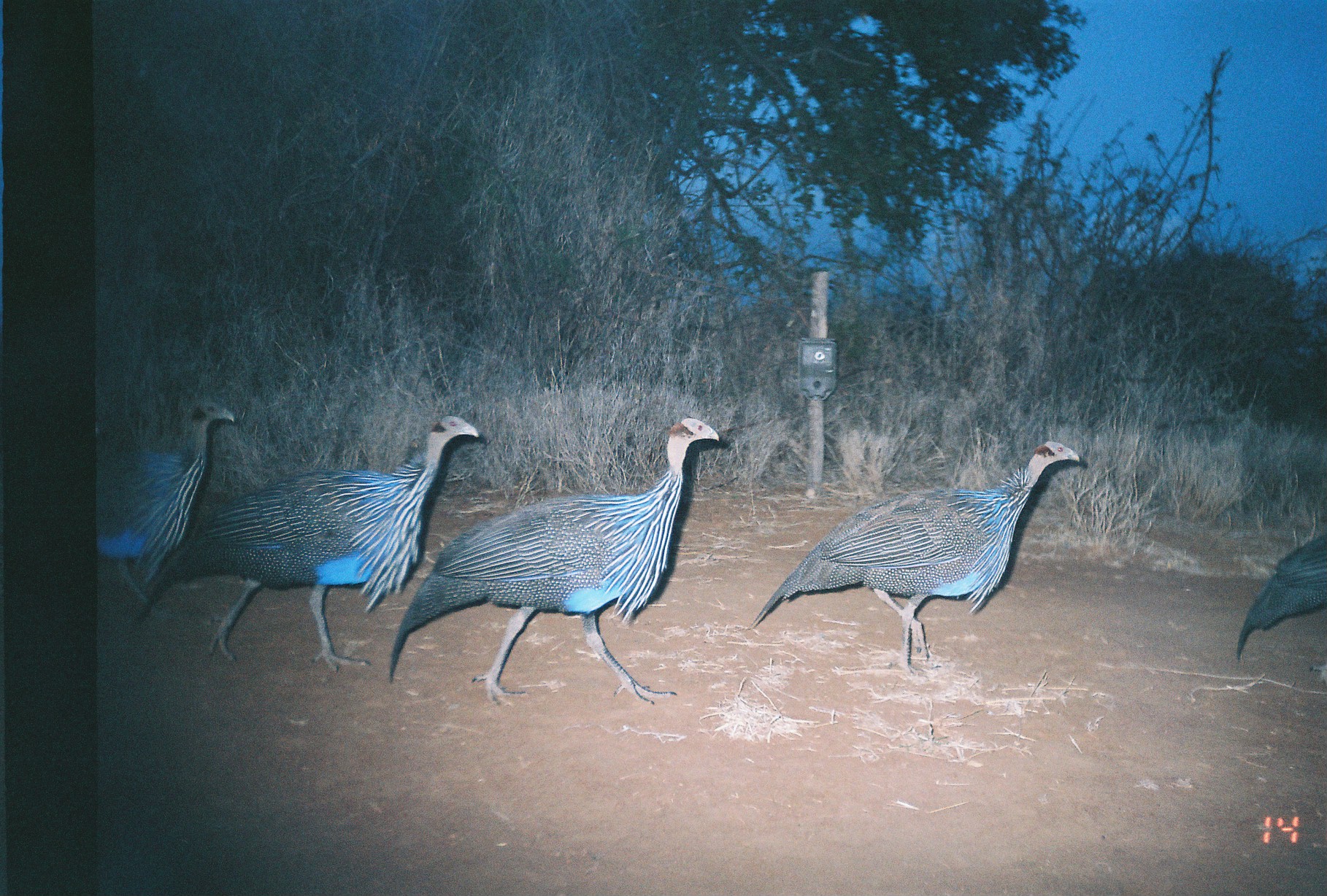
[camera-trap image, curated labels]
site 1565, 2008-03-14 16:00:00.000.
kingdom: Animalia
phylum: Chordata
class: Aves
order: Galliformes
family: Numididae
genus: Acryllium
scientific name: Acryllium vulturinum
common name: vulturine guineafowl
Acryllium vulturinum (vulturine guineafowl), count 5.